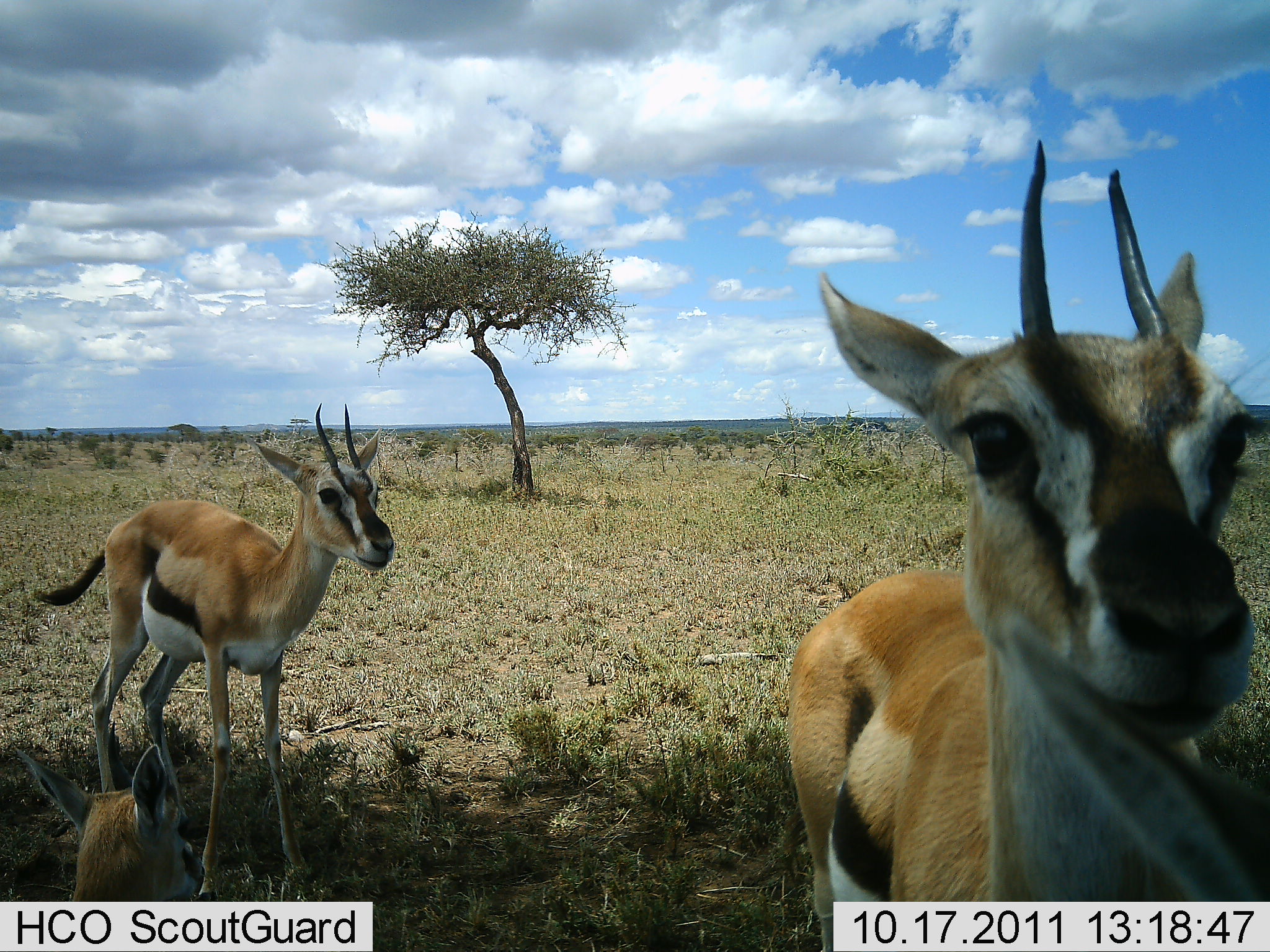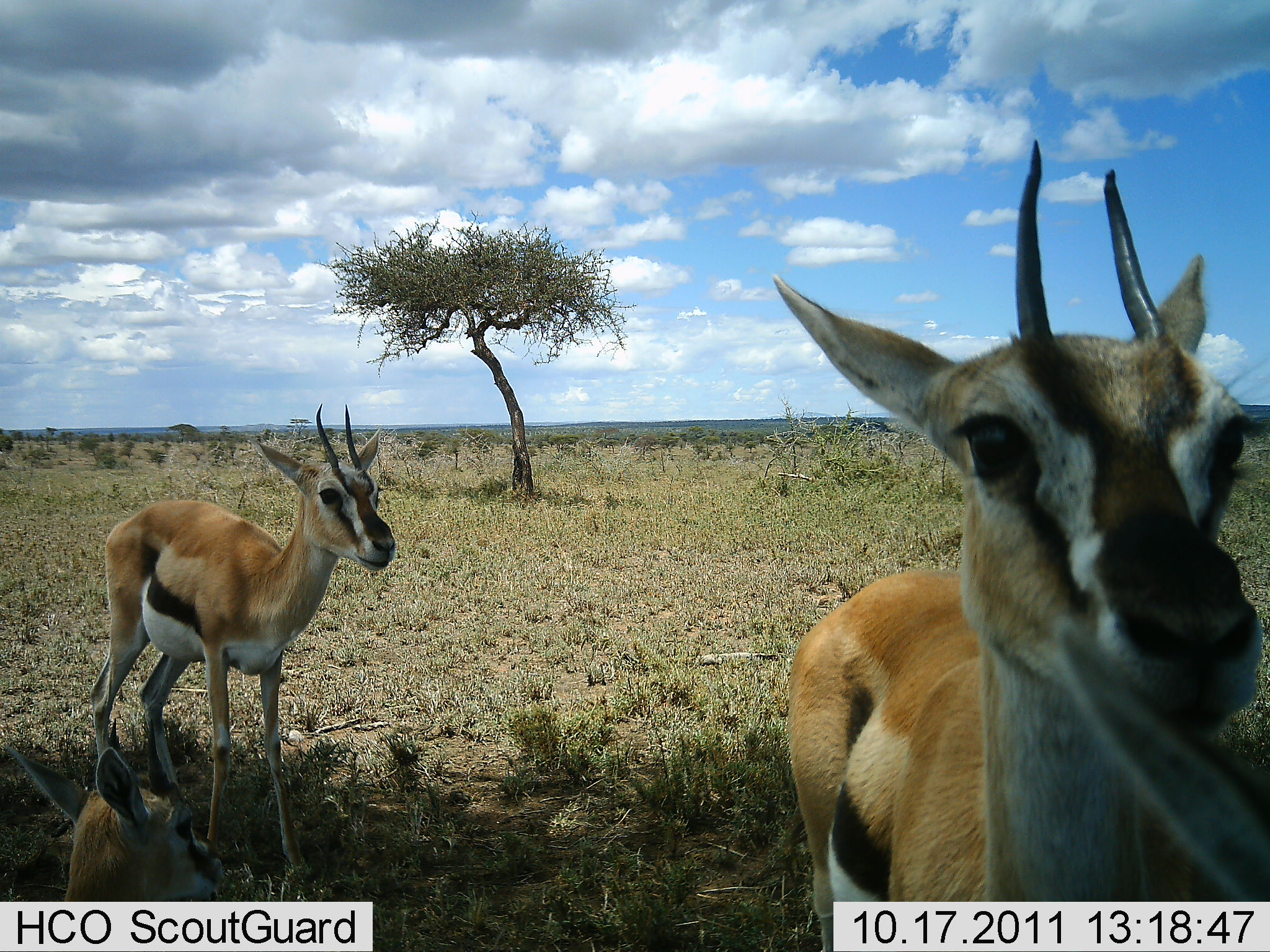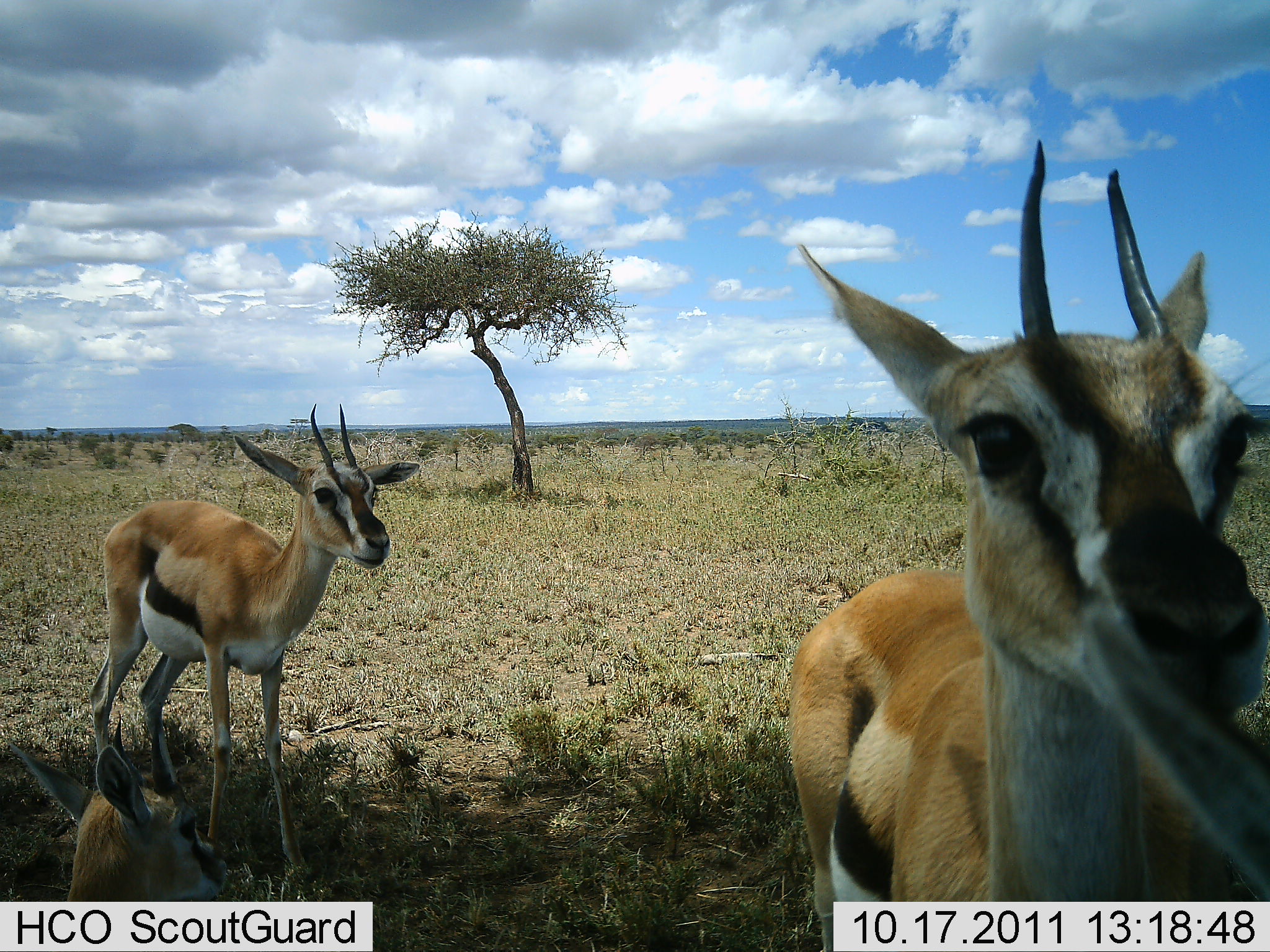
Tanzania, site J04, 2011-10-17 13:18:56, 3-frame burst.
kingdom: Animalia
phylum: Chordata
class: Mammalia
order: Artiodactyla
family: Bovidae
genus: Eudorcas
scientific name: Eudorcas thomsonii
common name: thomson's gazelle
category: gazellethomsons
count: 4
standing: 100%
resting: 55%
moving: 0%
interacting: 9%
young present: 9%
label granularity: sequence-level